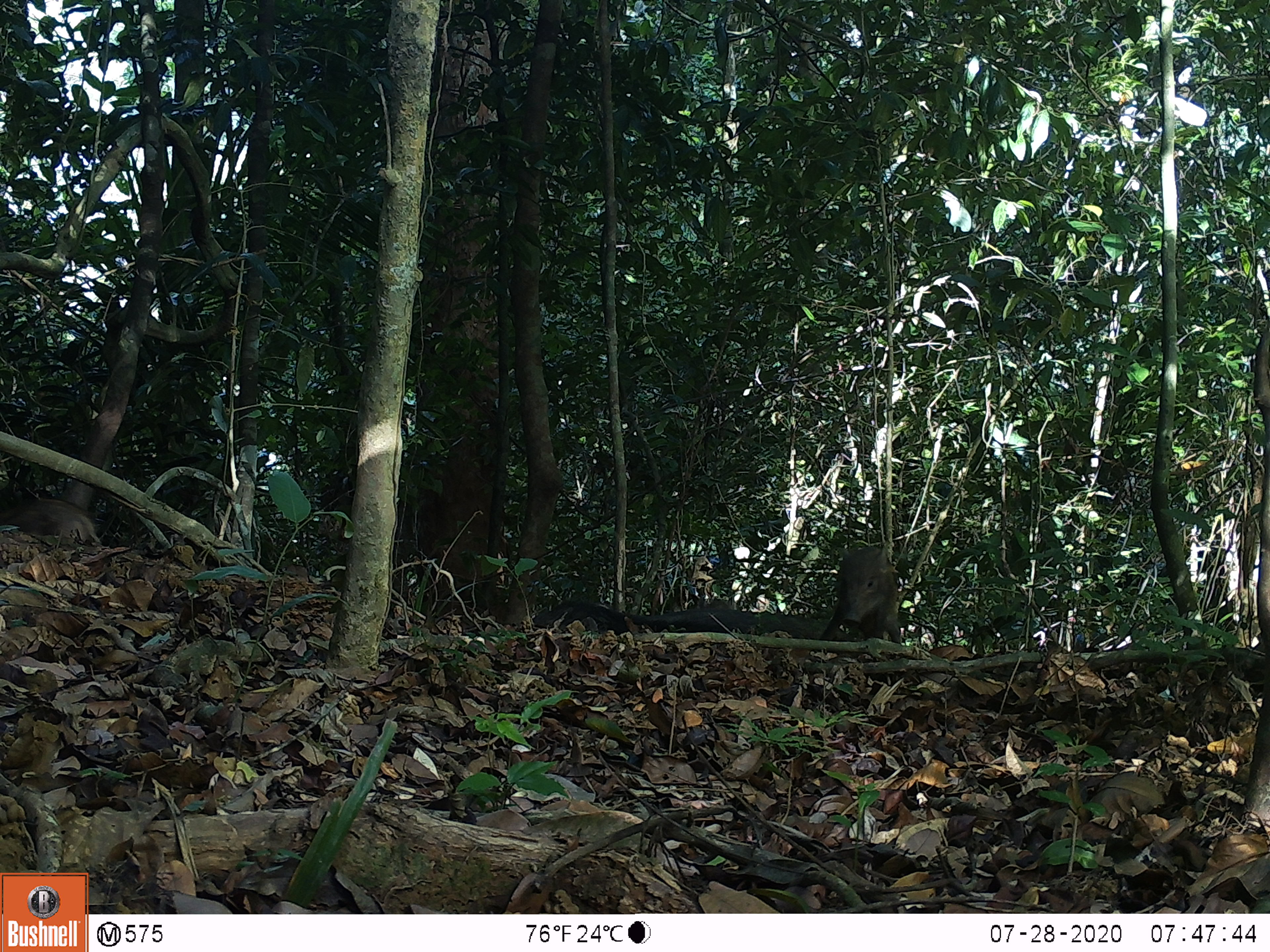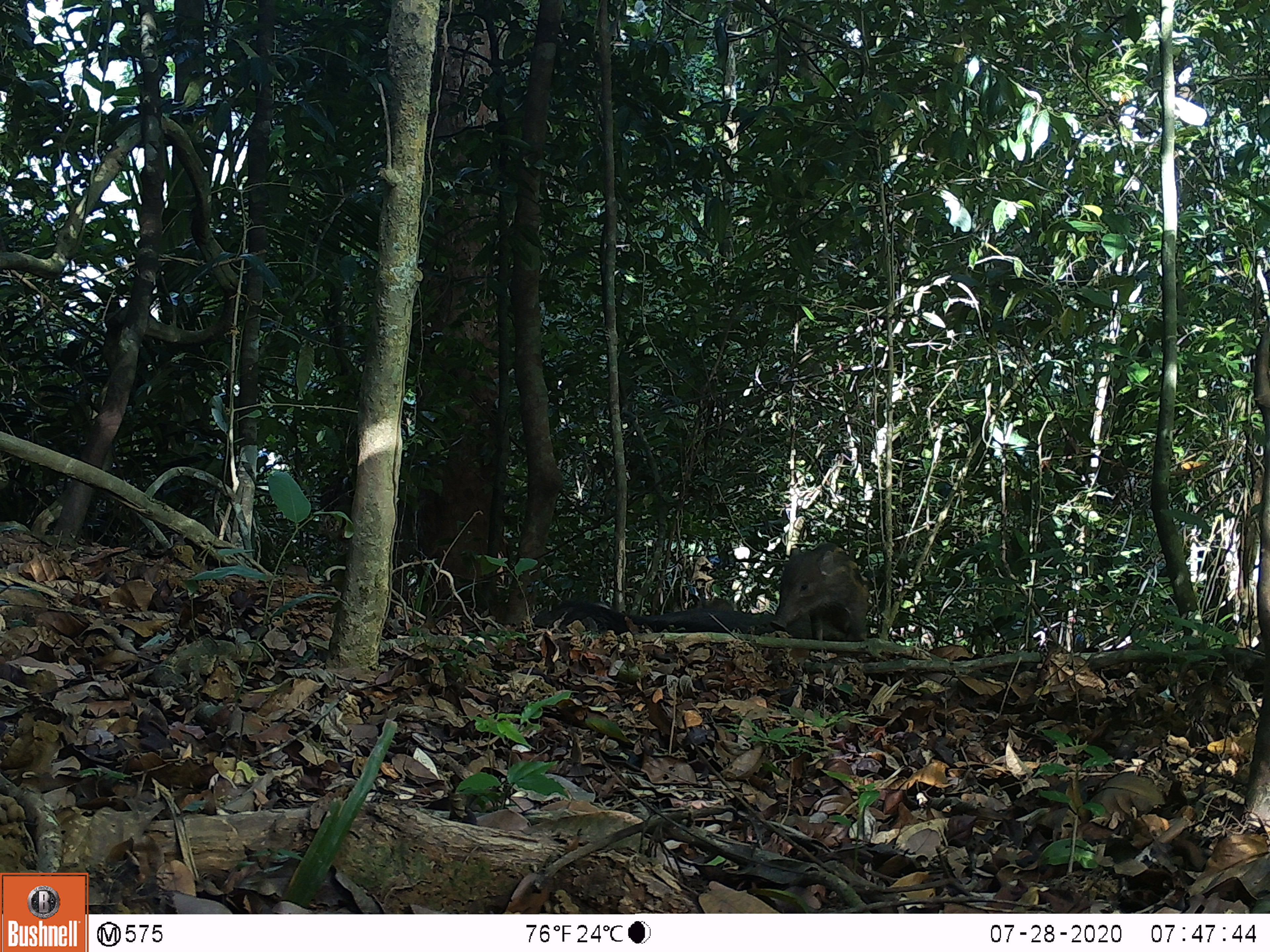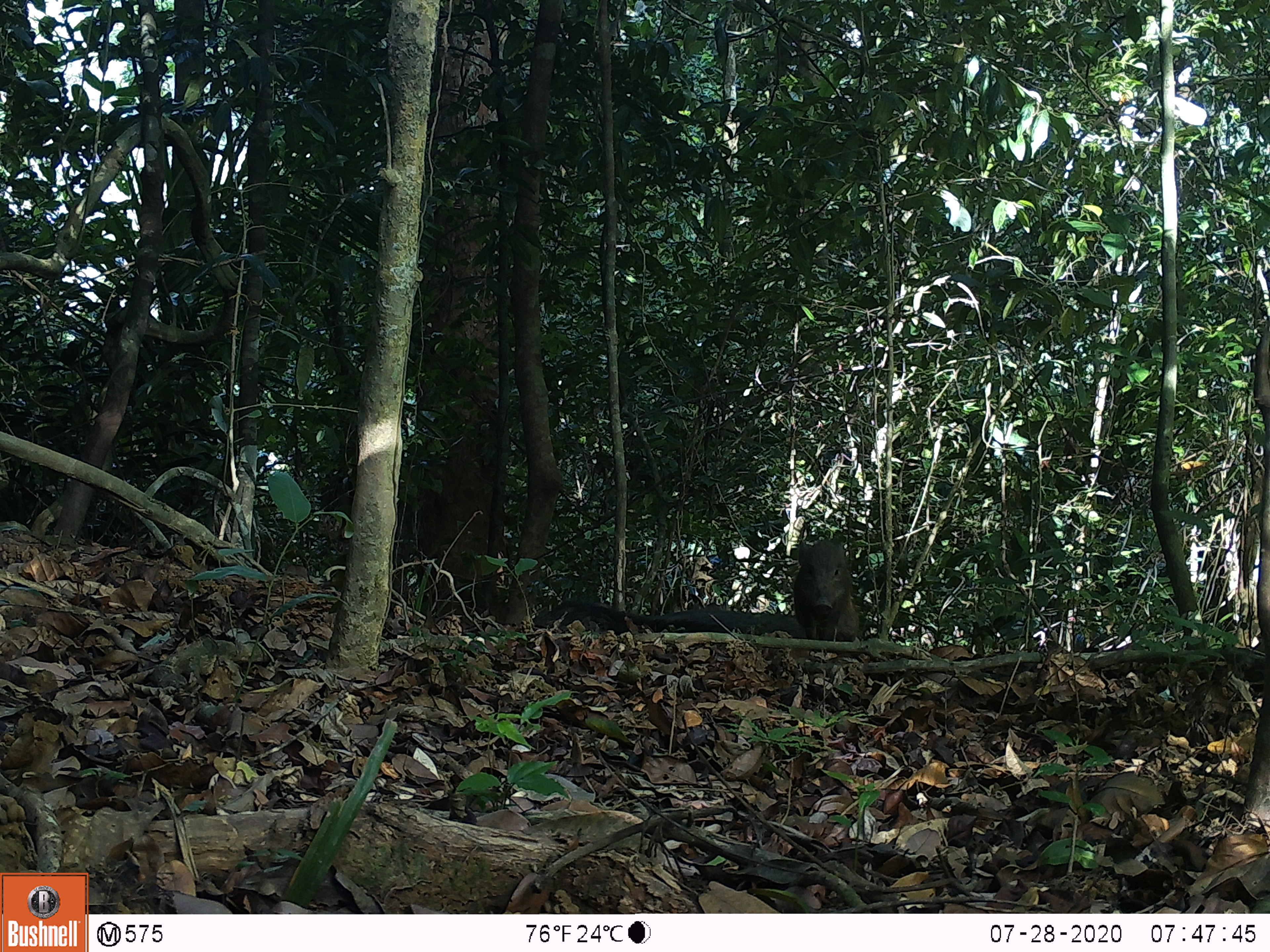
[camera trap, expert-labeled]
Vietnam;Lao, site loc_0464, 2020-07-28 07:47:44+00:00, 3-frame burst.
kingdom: Animalia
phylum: Chordata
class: Mammalia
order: Artiodactyla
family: Suidae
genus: Sus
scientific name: Sus scrofa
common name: eurasian wild pig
Eurasian wild pig (Sus scrofa). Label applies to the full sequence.